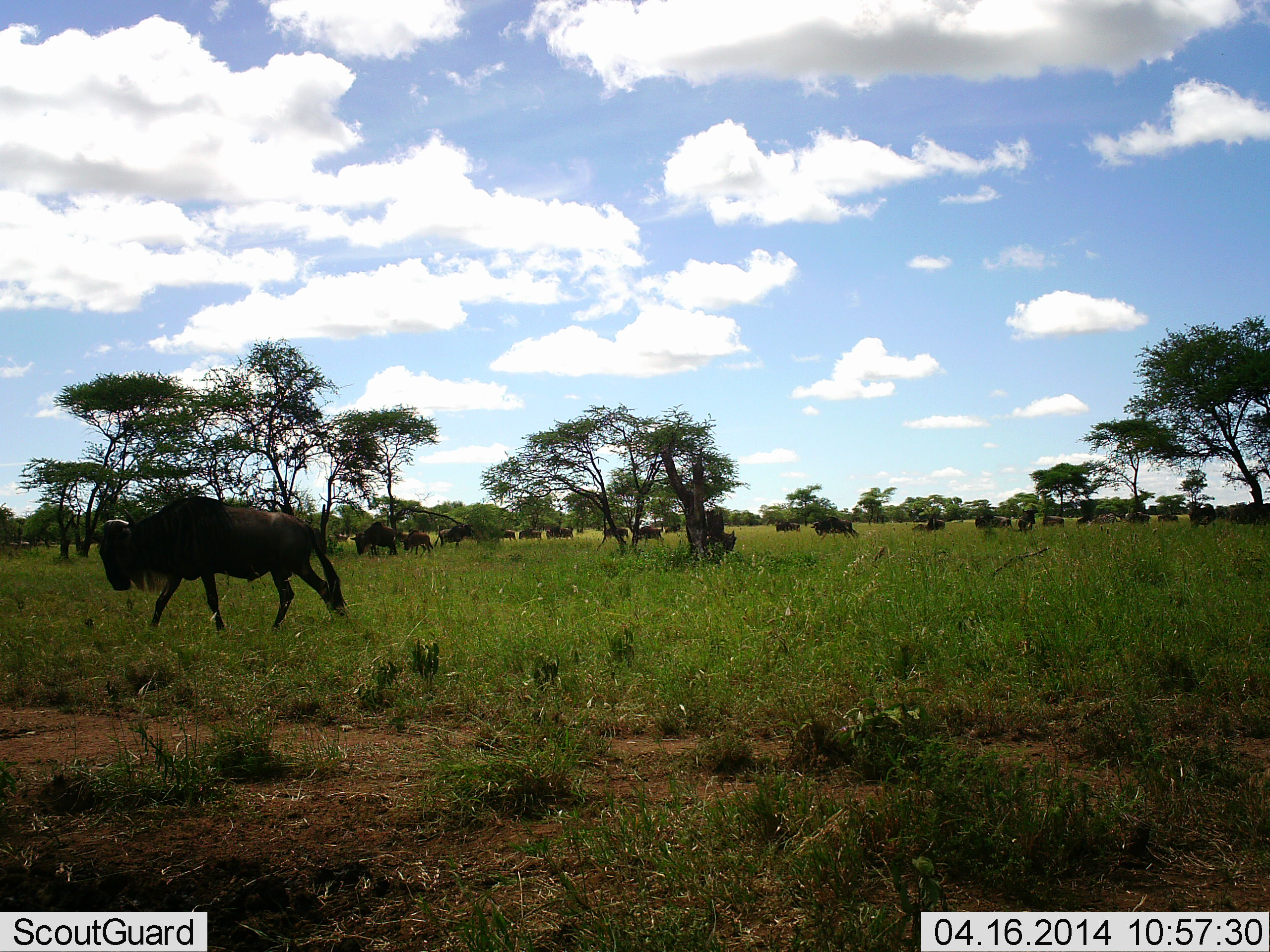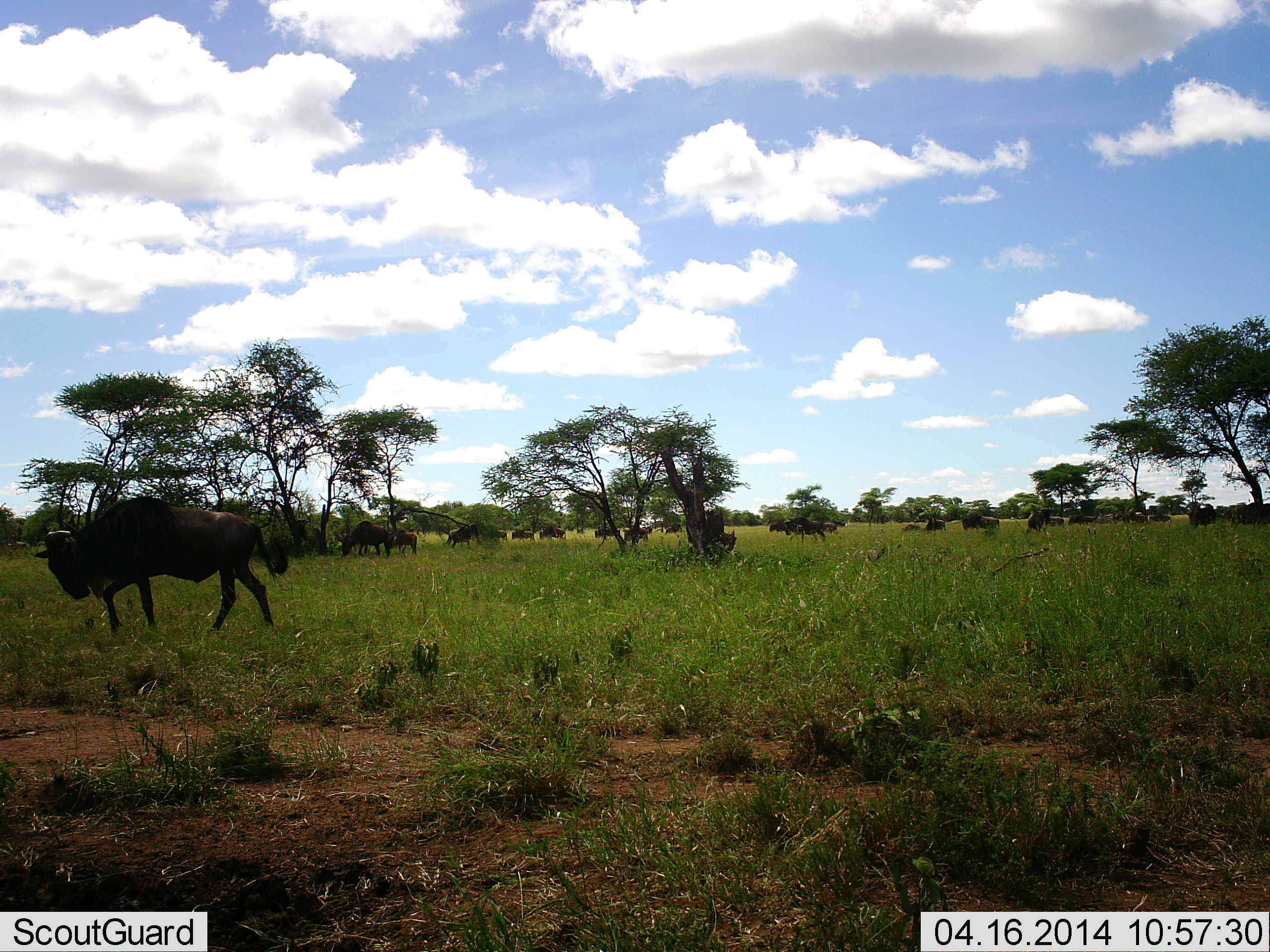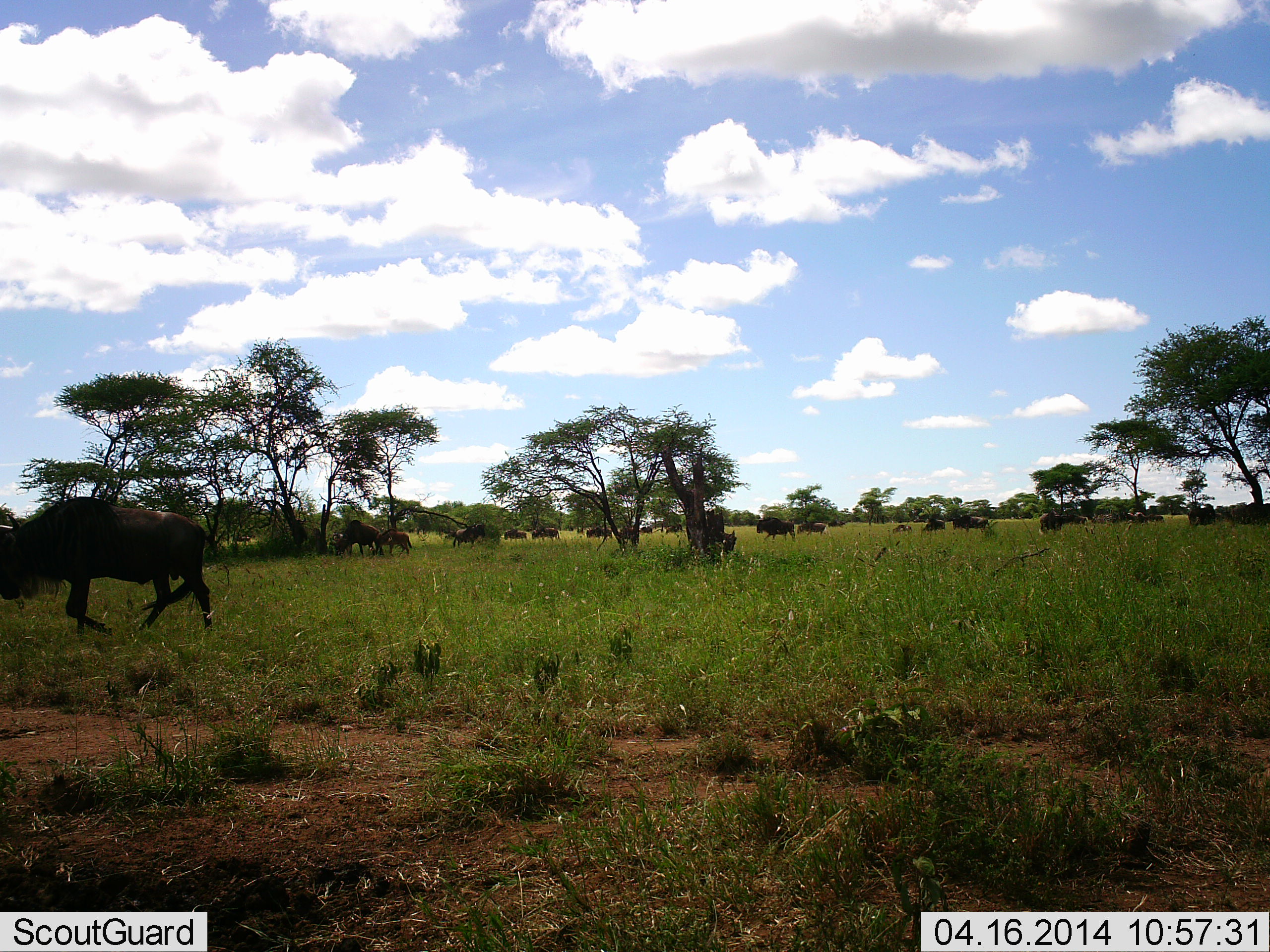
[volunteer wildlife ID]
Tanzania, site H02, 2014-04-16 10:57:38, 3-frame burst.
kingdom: Animalia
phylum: Chordata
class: Mammalia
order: Artiodactyla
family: Bovidae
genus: Connochaetes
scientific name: Connochaetes taurinus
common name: blue wildebeest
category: wildebeest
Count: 11-50.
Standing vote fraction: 22%.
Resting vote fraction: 12%.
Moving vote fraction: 91%.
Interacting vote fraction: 6%.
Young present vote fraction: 3%.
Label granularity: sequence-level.